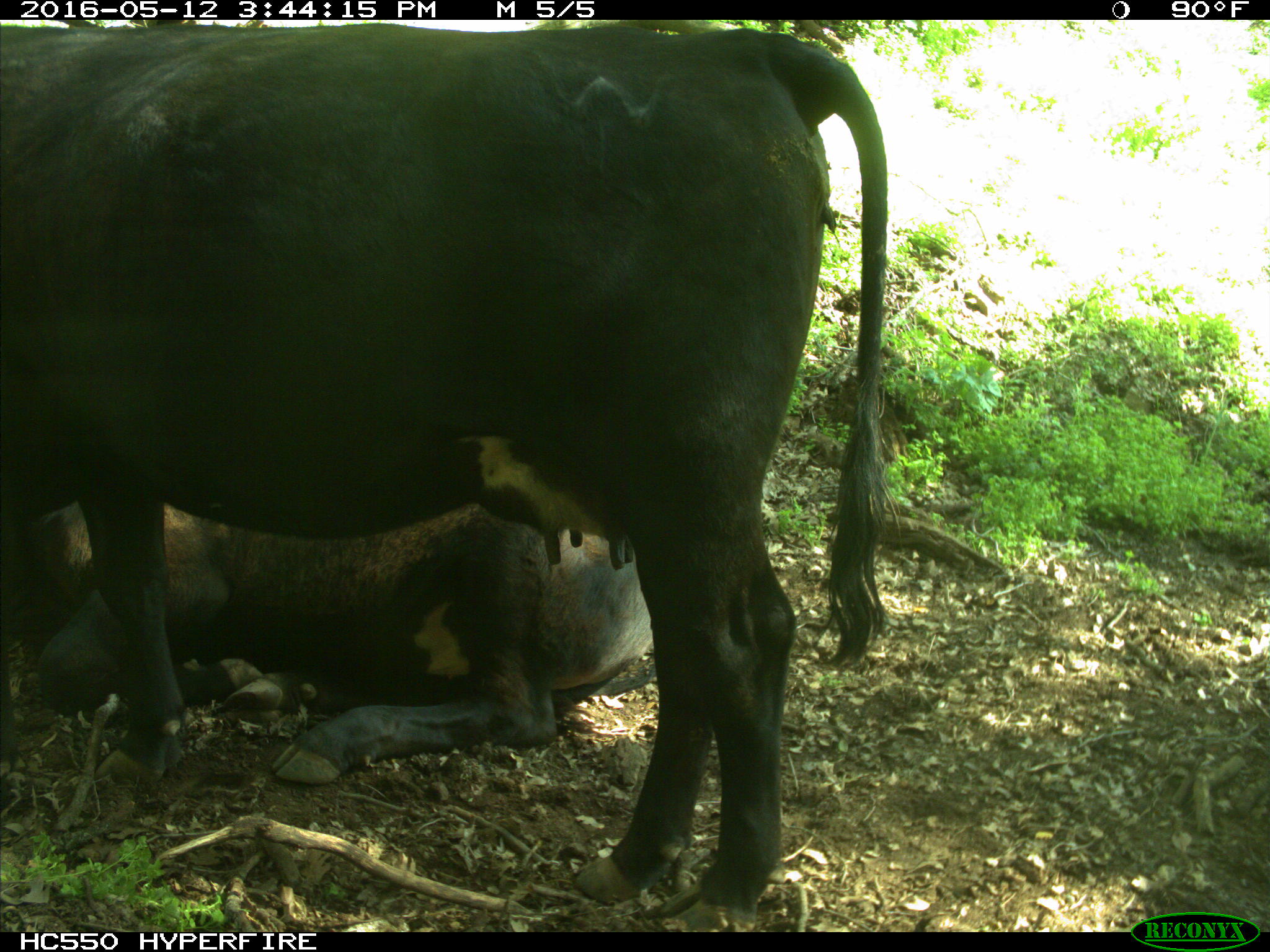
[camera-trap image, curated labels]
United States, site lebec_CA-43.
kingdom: Animalia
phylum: Chordata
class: Mammalia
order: Artiodactyla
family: Bovidae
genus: Bos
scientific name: Bos taurus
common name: domestic cow